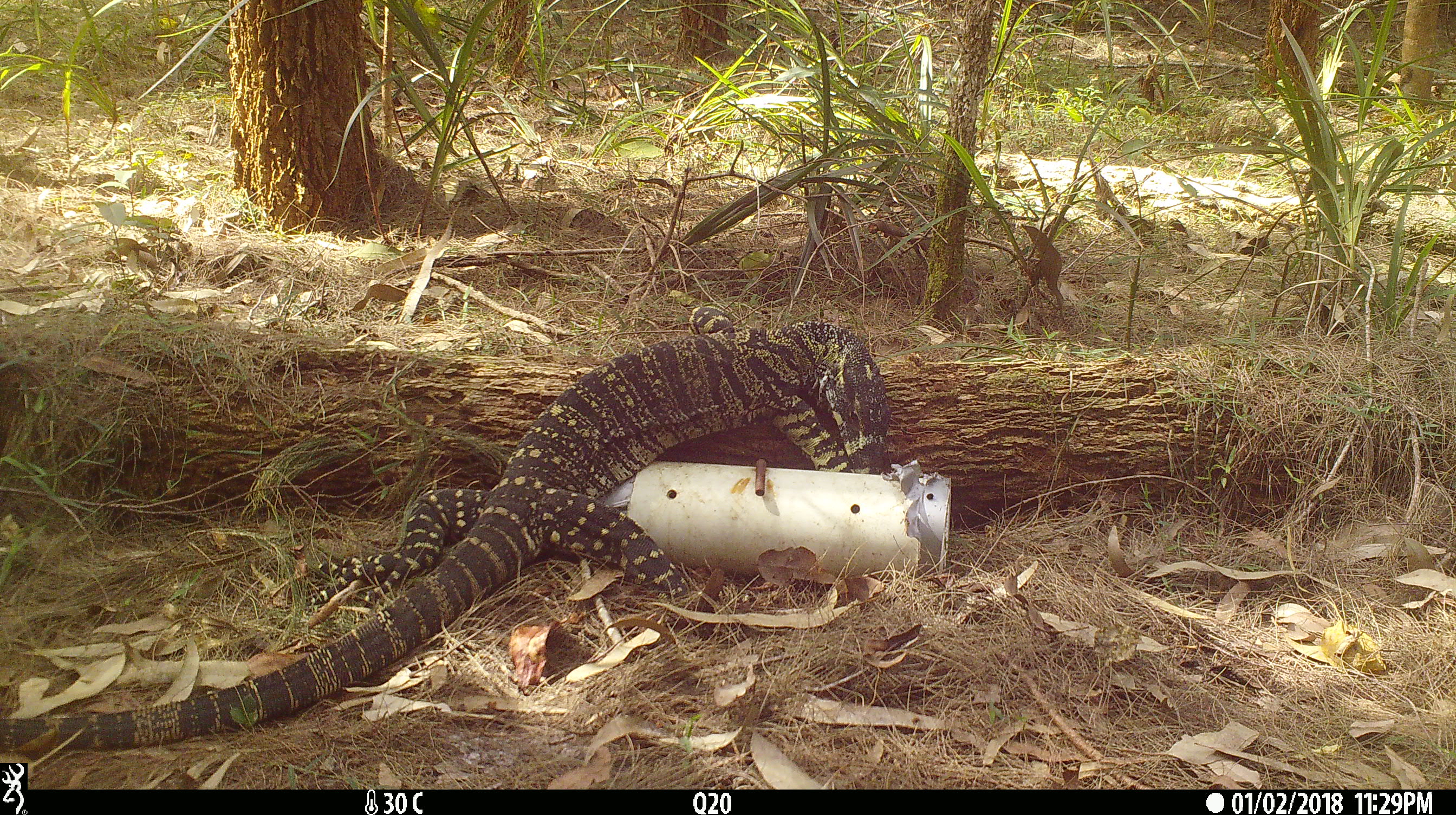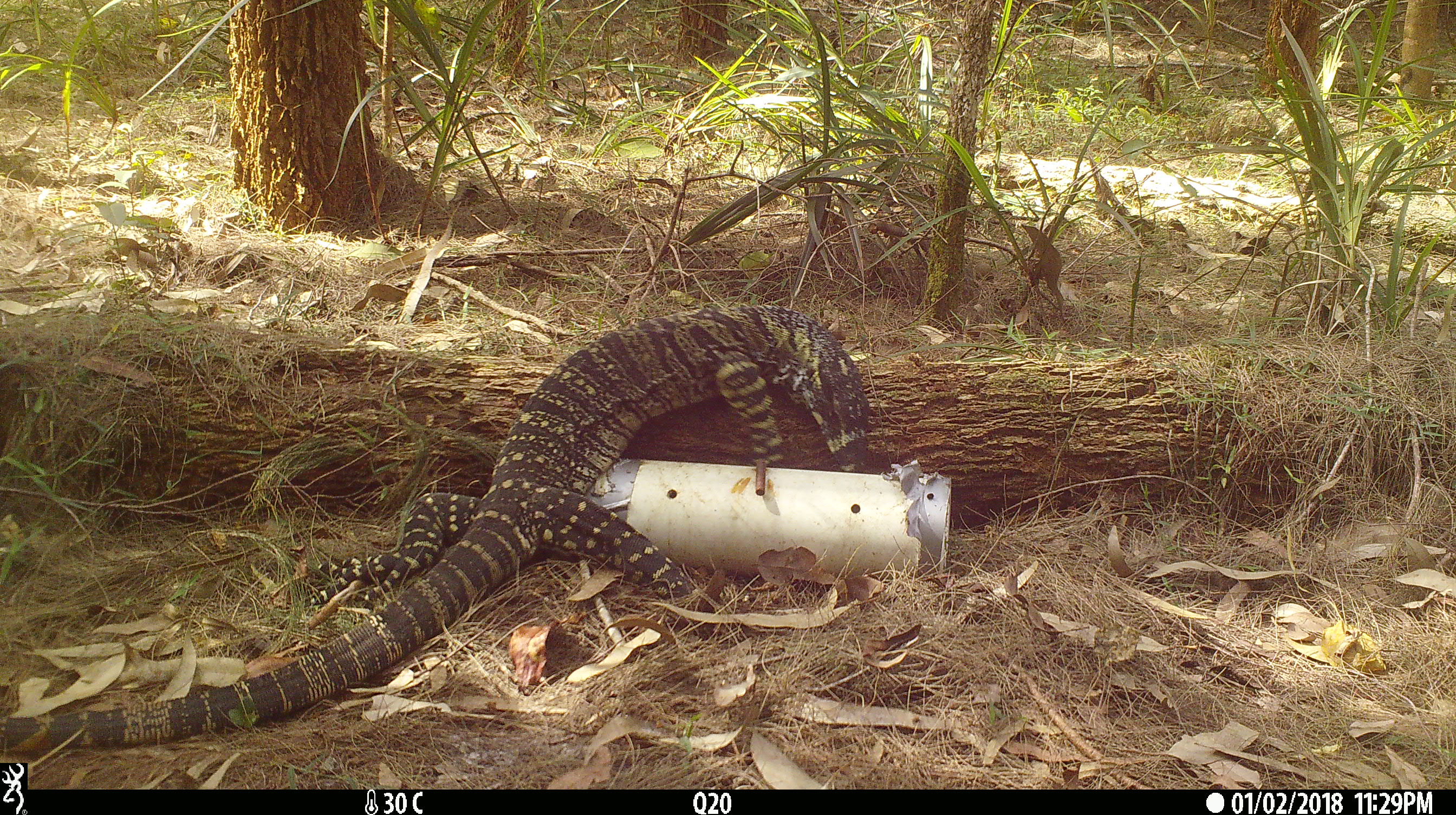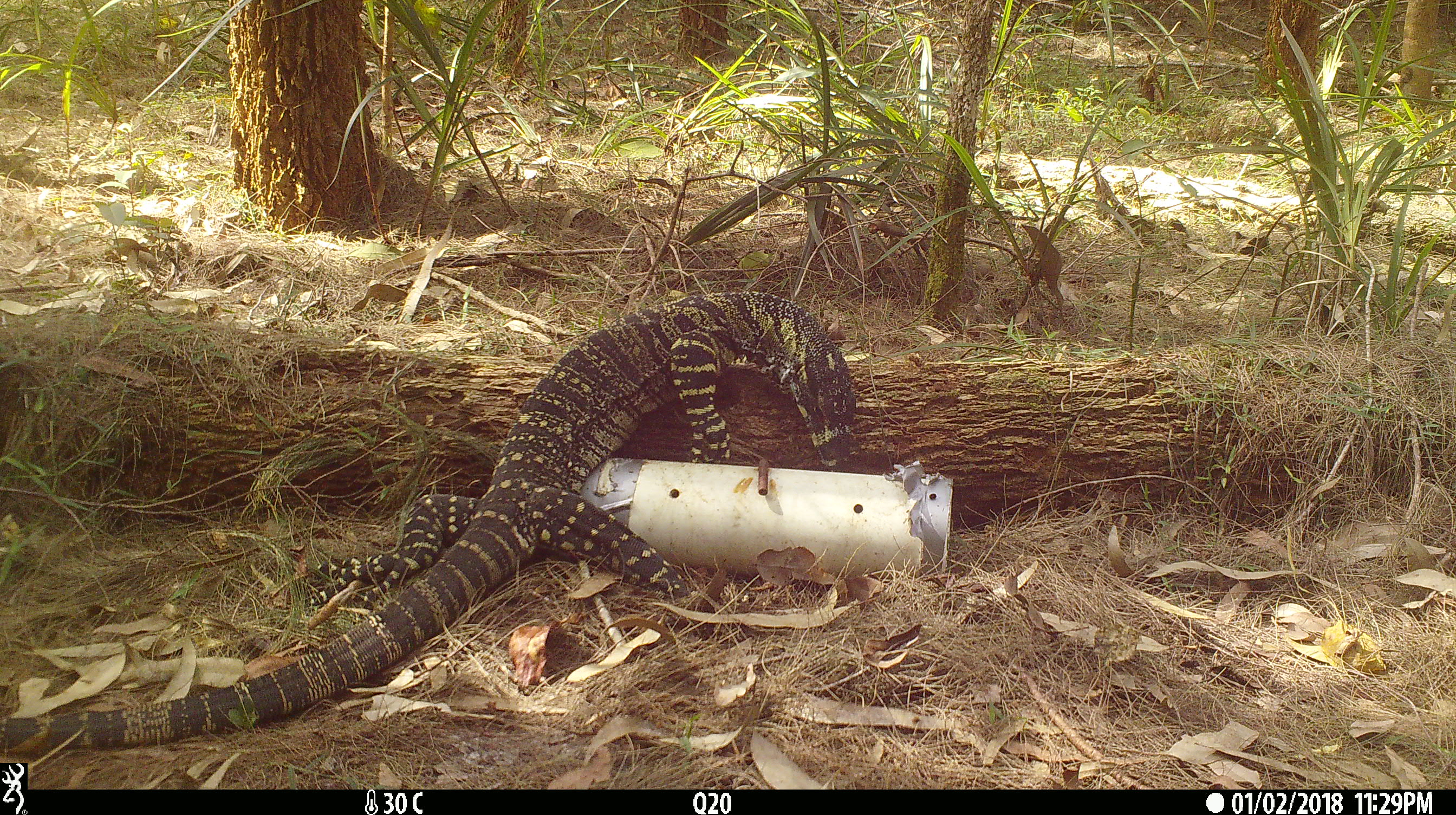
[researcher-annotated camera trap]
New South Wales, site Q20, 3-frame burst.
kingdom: Animalia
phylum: Chordata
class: Reptilia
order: Squamata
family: Varanidae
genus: Varanus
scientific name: Varanus varius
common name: lace monitor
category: goanna